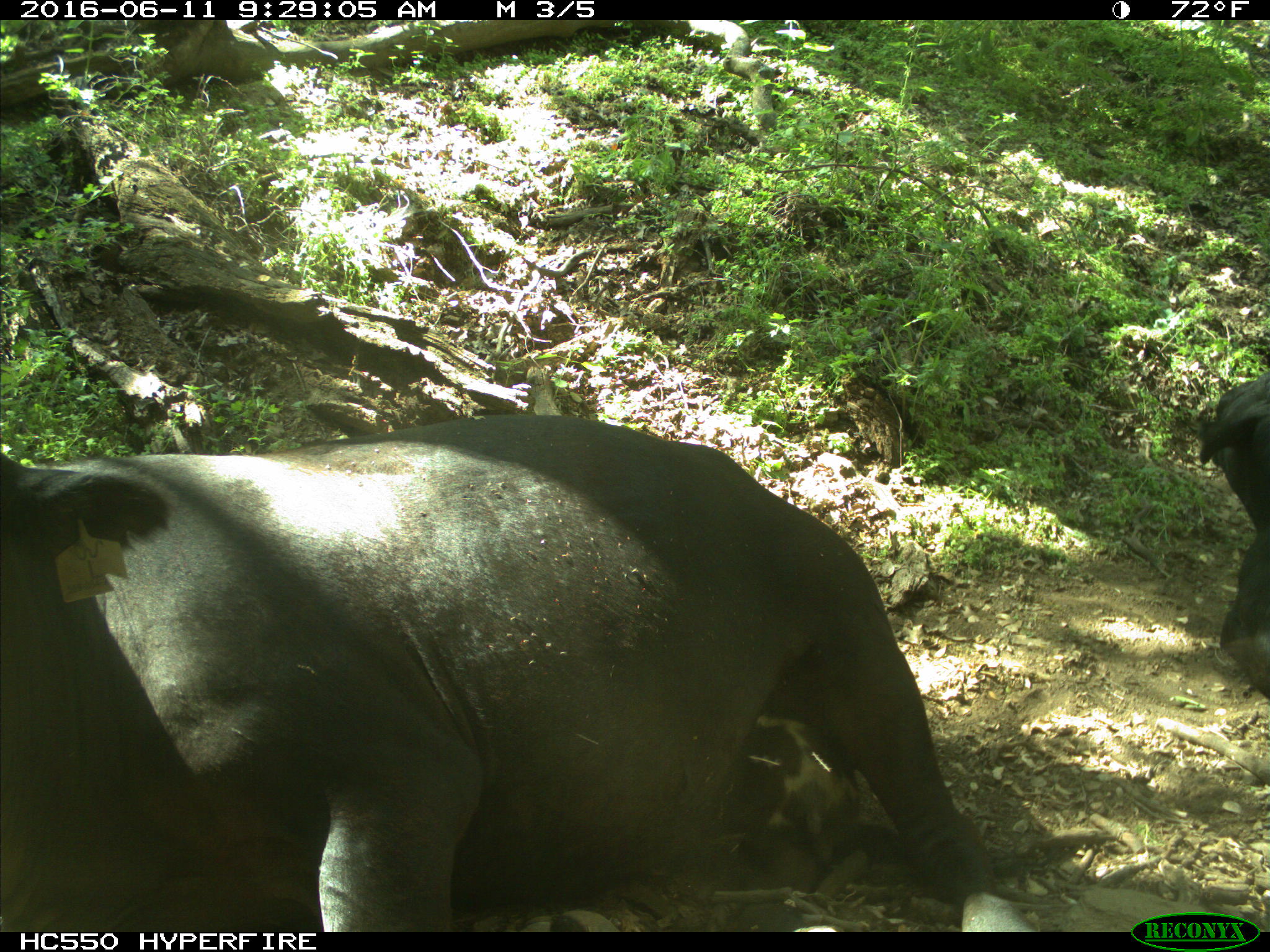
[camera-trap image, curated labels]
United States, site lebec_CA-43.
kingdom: Animalia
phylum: Chordata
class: Mammalia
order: Artiodactyla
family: Bovidae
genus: Bos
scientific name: Bos taurus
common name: domestic cow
Bos taurus (domestic cow).